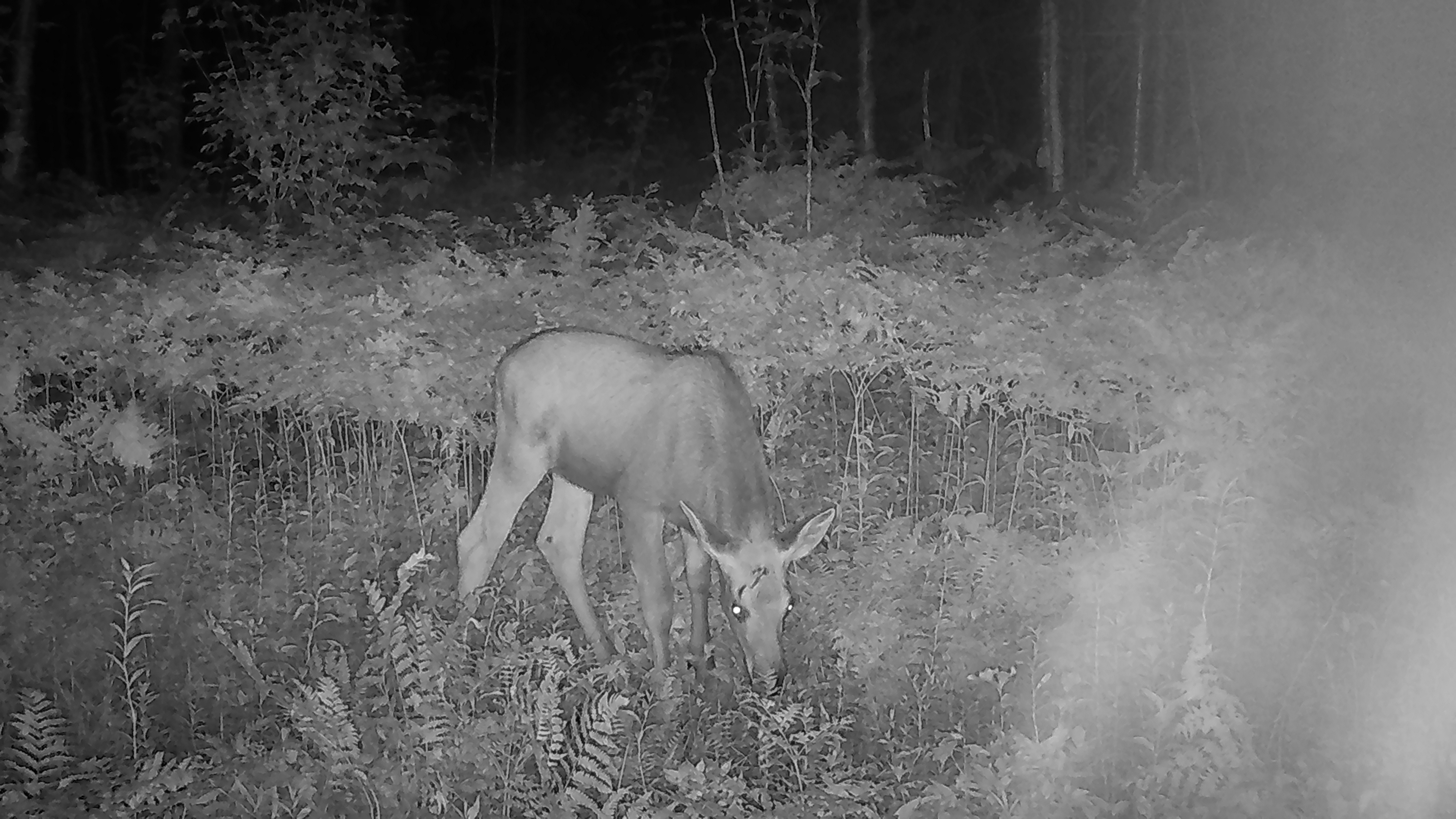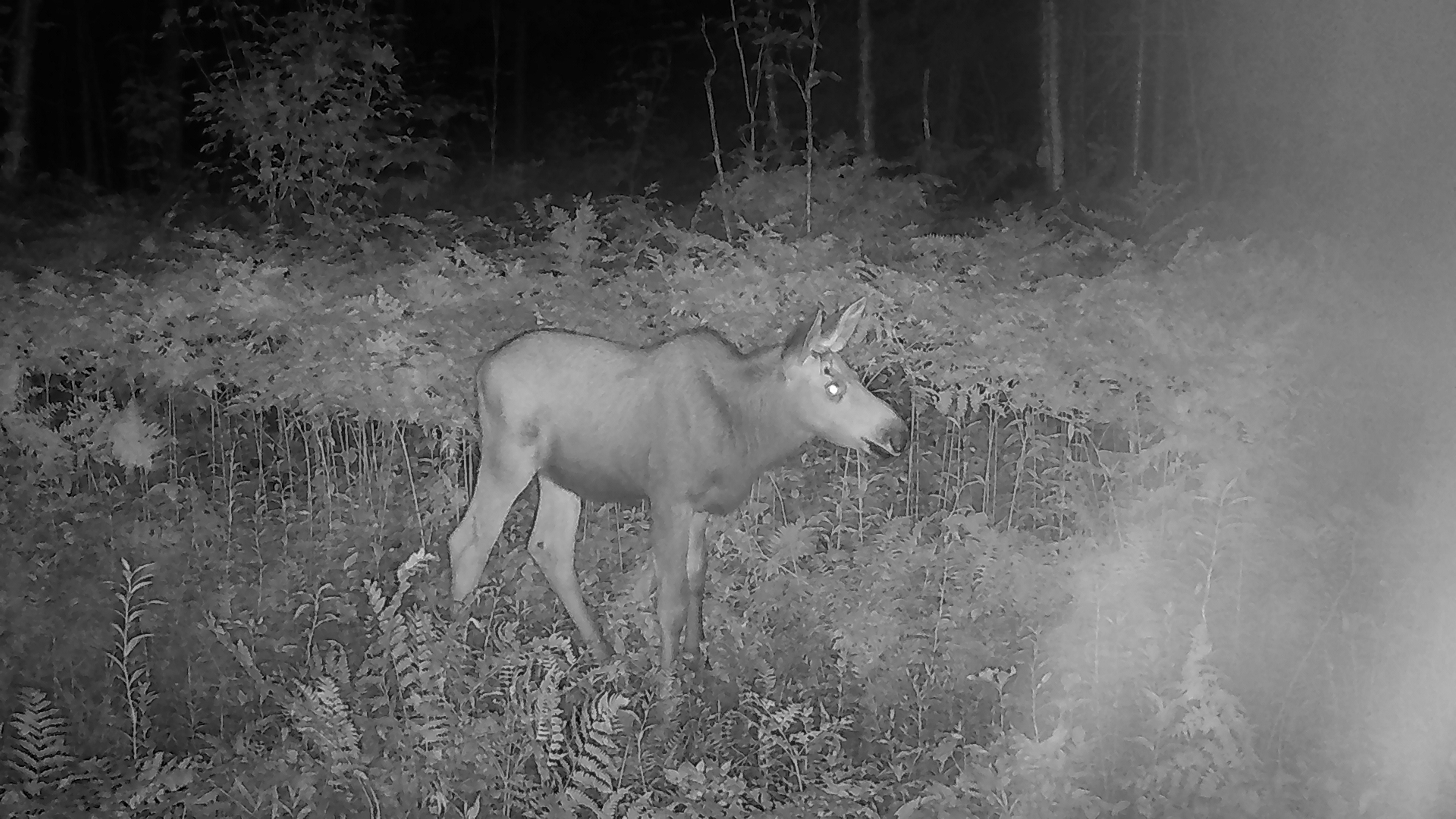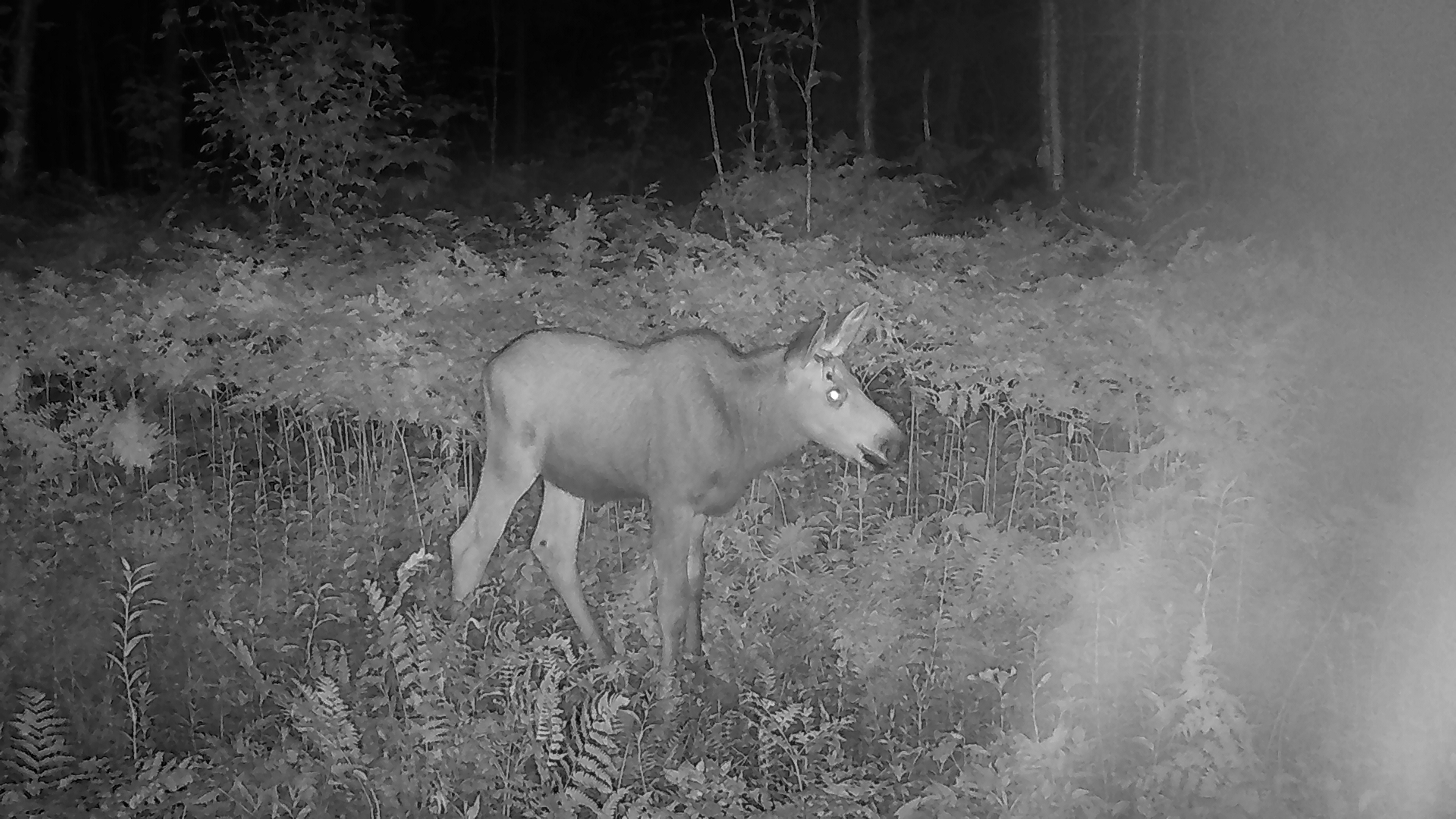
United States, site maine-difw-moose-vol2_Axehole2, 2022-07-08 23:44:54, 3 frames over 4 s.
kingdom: Animalia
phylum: Chordata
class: Mammalia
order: Artiodactyla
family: Cervidae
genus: Alces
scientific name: Alces alces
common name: moose